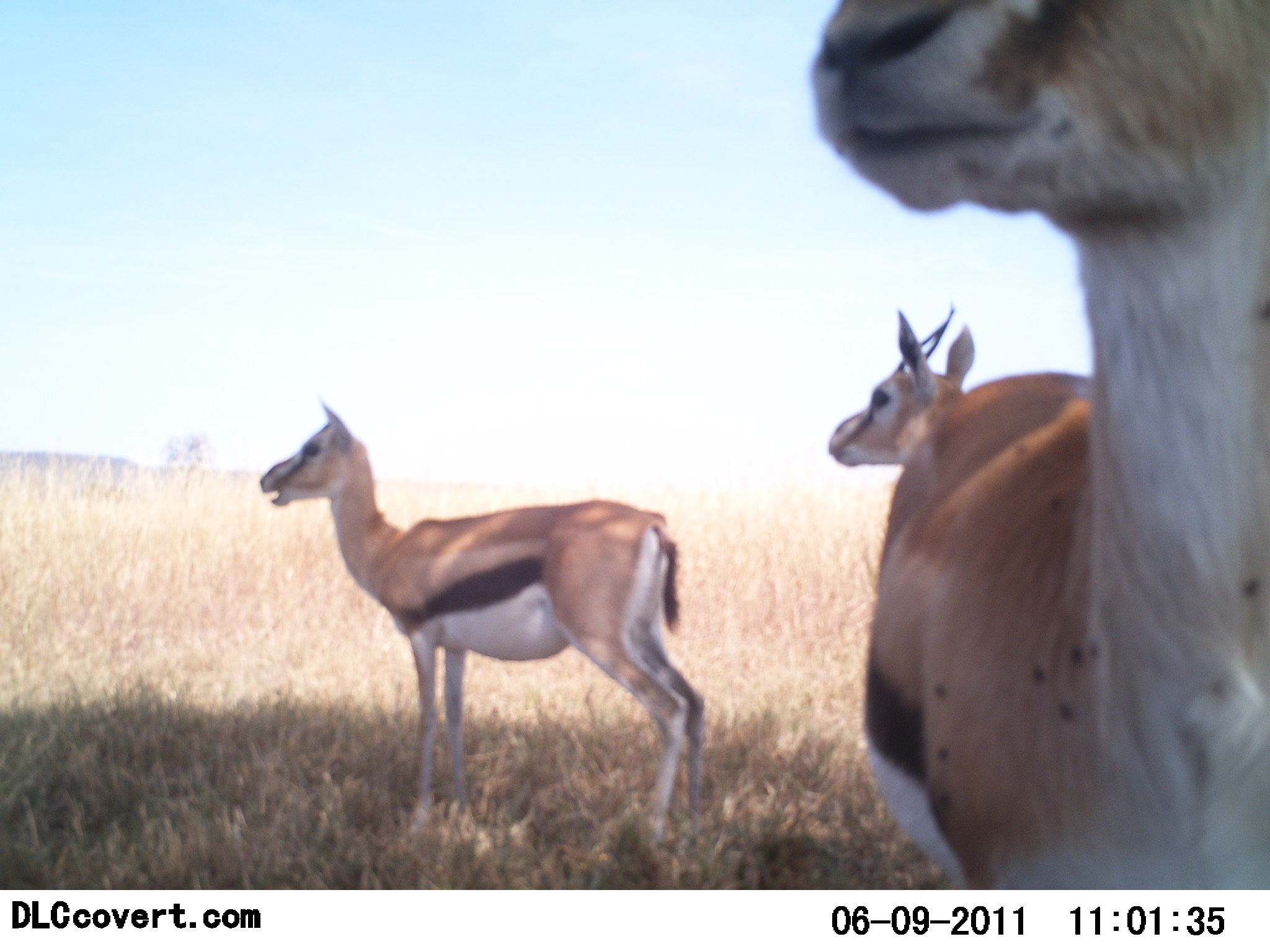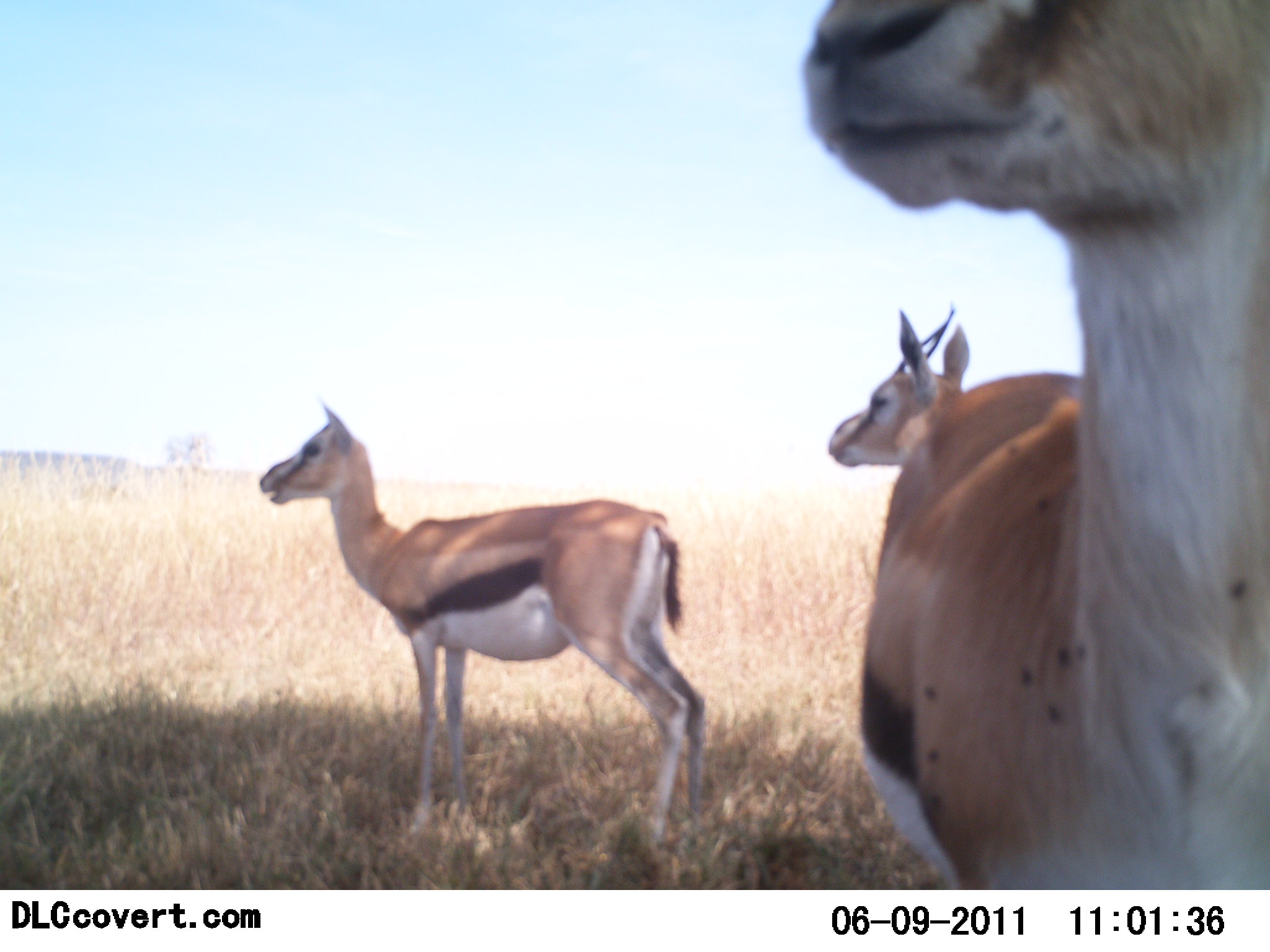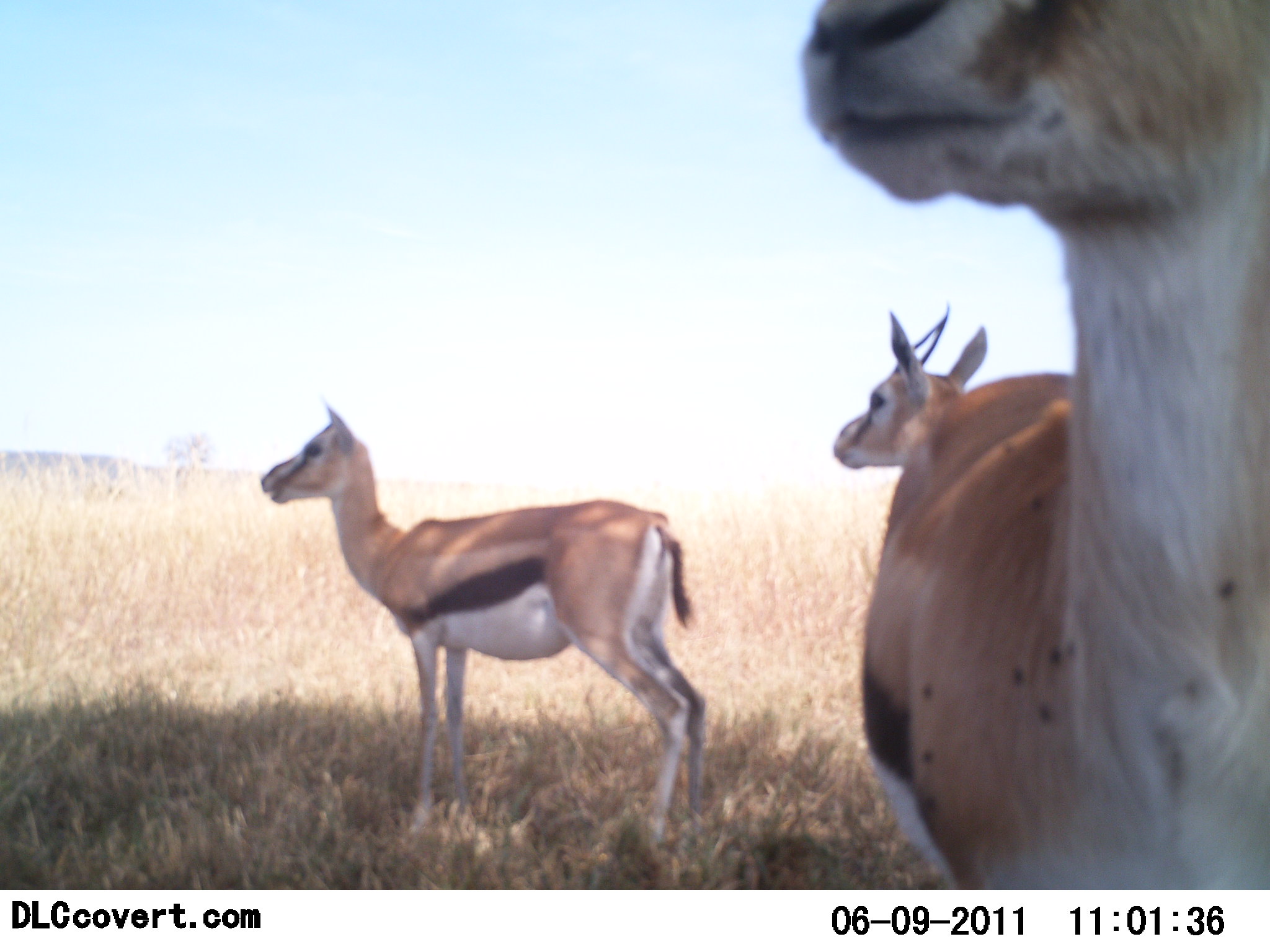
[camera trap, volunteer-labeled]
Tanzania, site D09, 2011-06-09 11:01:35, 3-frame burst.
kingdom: Animalia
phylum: Chordata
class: Mammalia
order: Artiodactyla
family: Bovidae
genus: Eudorcas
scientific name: Eudorcas thomsonii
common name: thomson's gazelle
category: gazellethomsons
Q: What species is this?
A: Gazellethomsons (thomson's gazelle) (Eudorcas thomsonii).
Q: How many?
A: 3.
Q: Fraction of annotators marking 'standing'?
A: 82%.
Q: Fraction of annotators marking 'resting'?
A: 9%.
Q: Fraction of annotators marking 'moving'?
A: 0%.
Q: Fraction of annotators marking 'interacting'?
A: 9%.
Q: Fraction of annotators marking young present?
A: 0%.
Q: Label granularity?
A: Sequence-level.